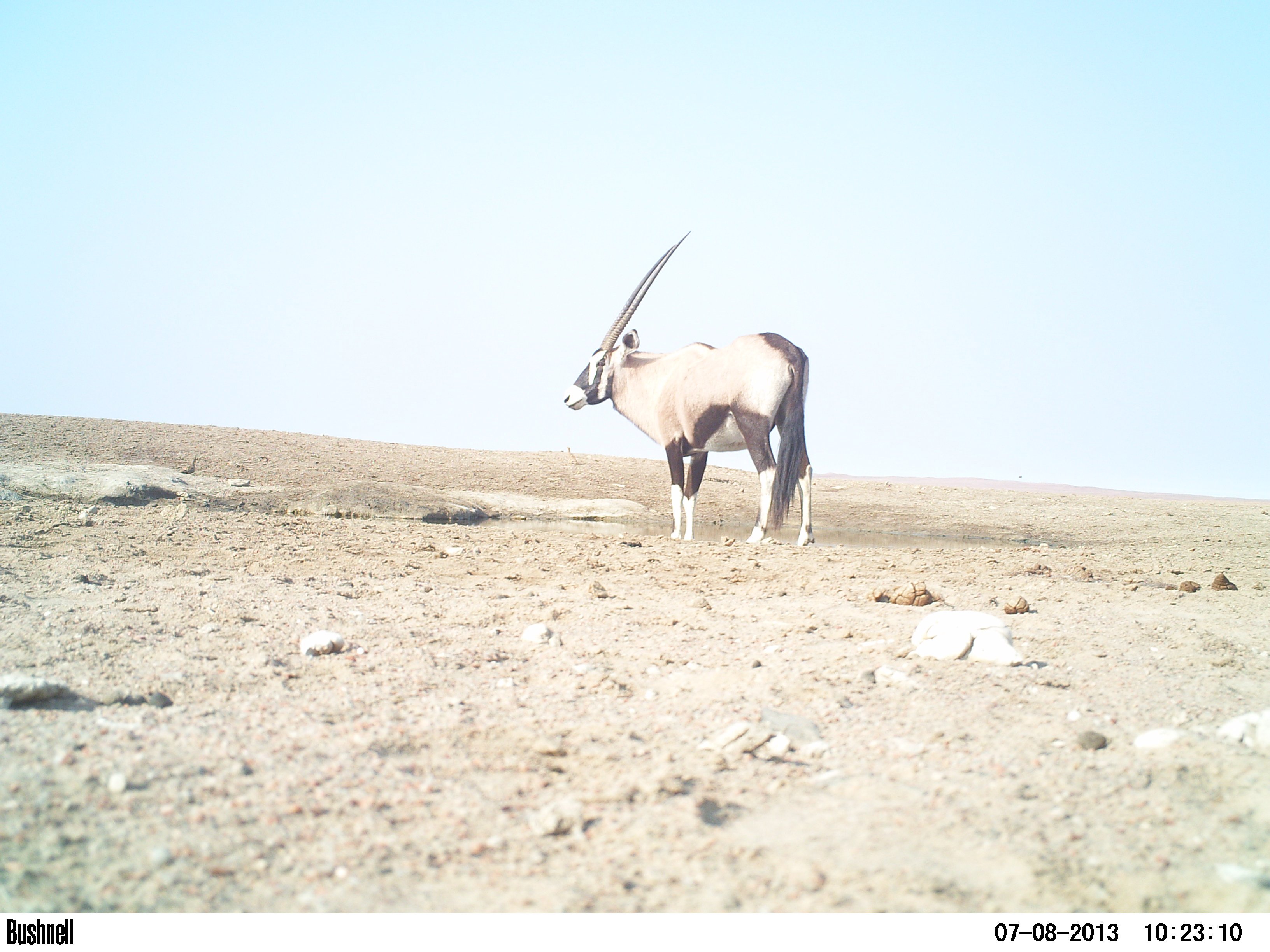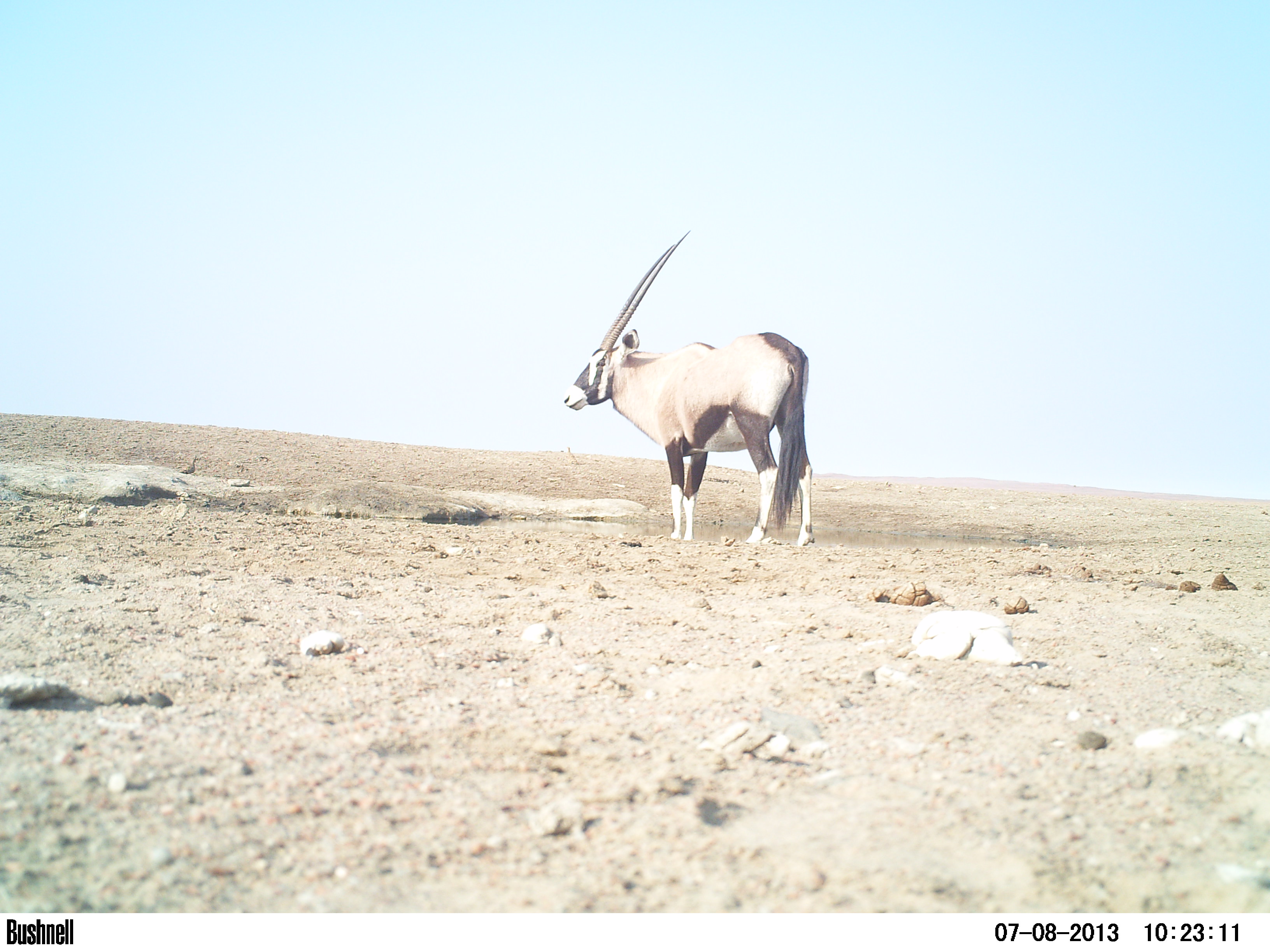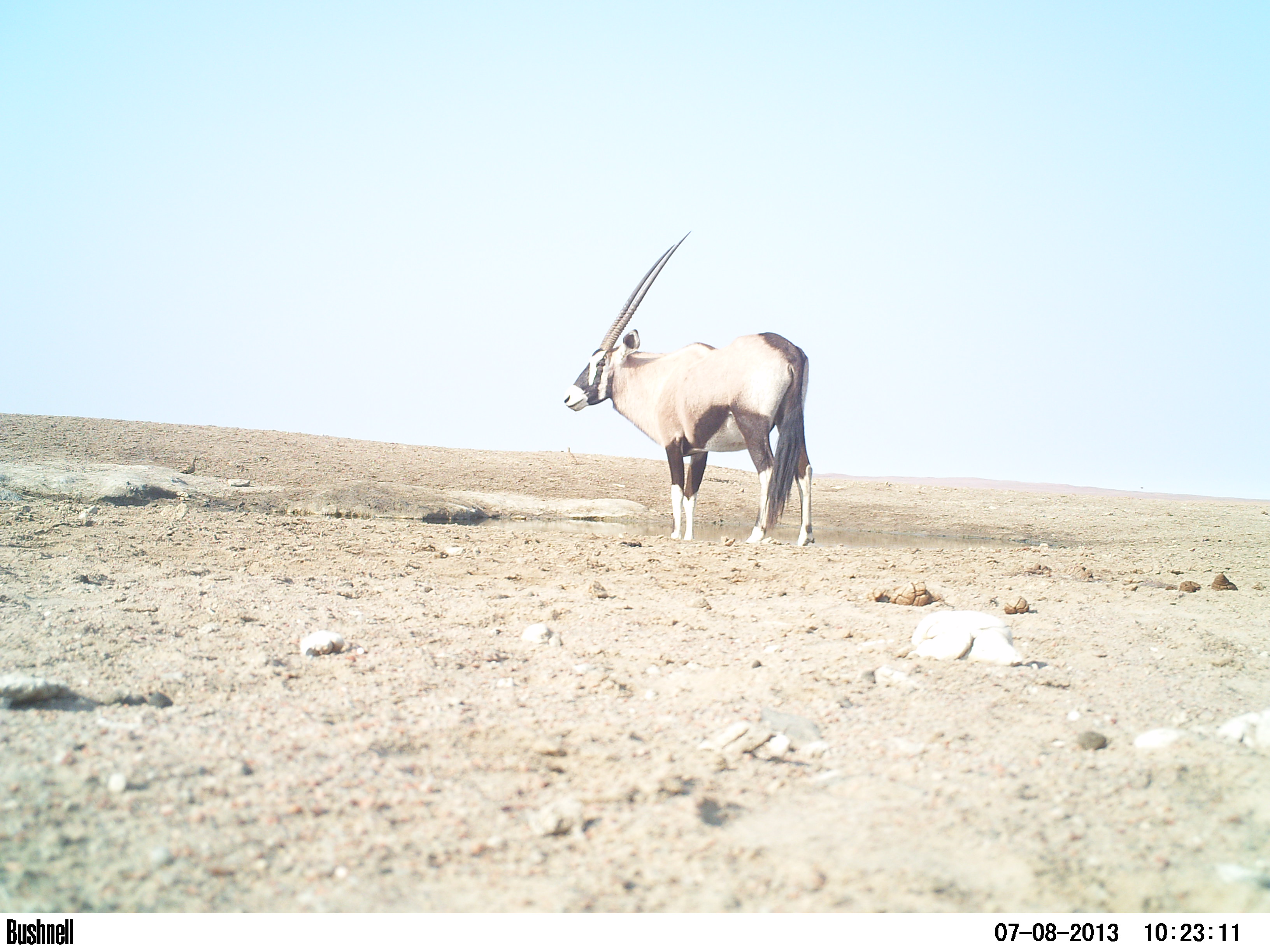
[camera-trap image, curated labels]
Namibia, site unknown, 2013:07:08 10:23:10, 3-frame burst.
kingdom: Animalia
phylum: Chordata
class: Mammalia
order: Artiodactyla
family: Bovidae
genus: Oryx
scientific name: Oryx gazella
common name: gemsbok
Oryx gazella (gemsbok).